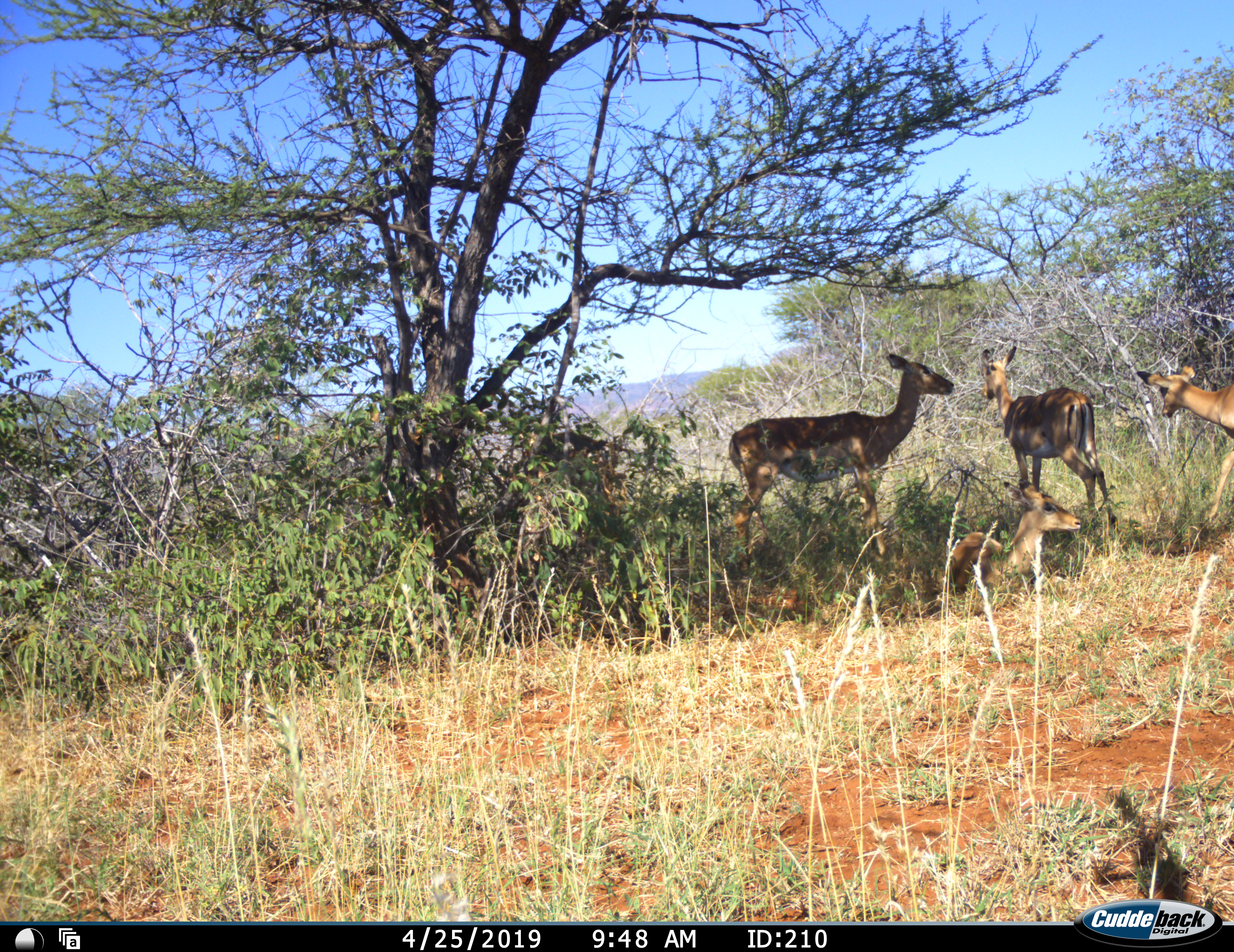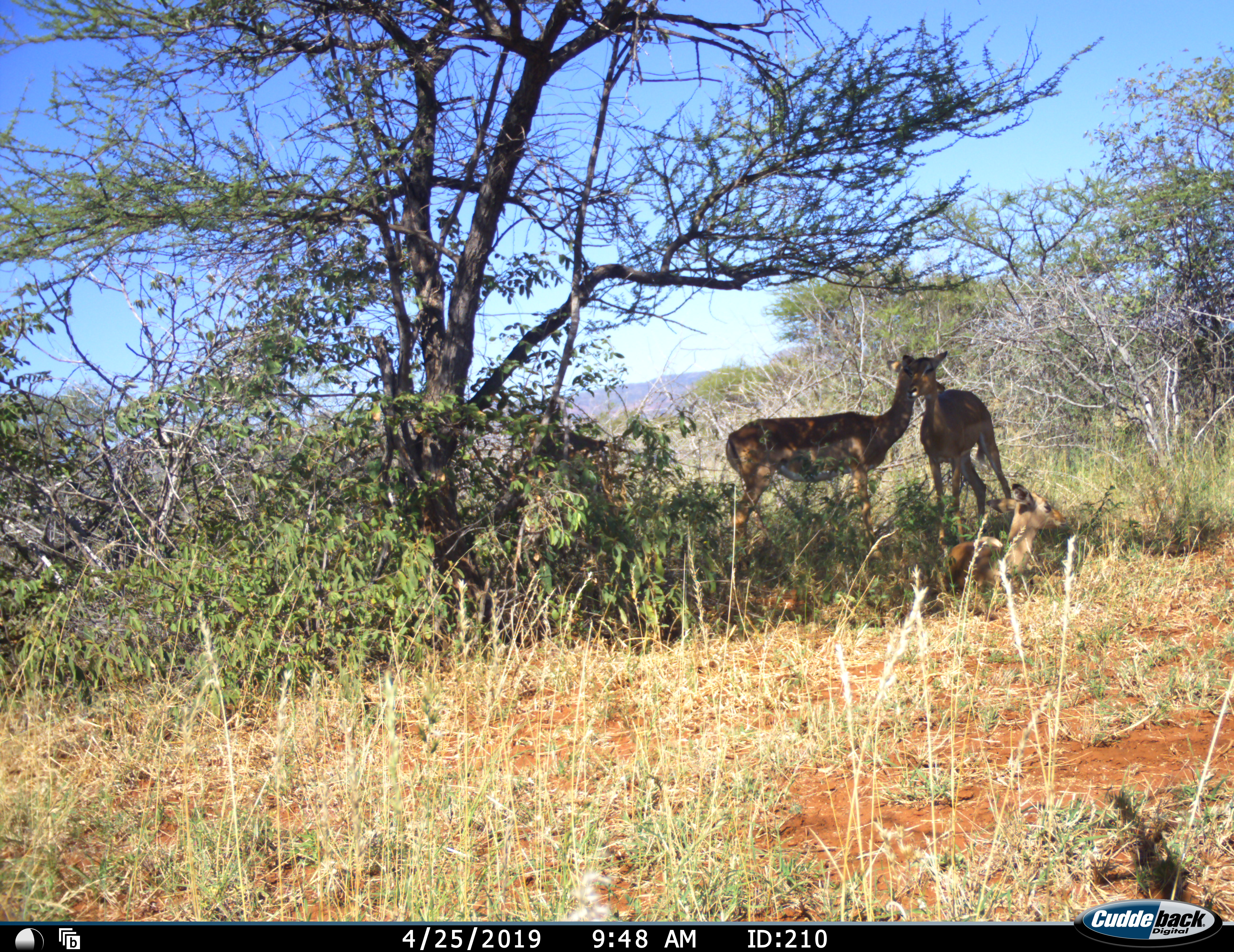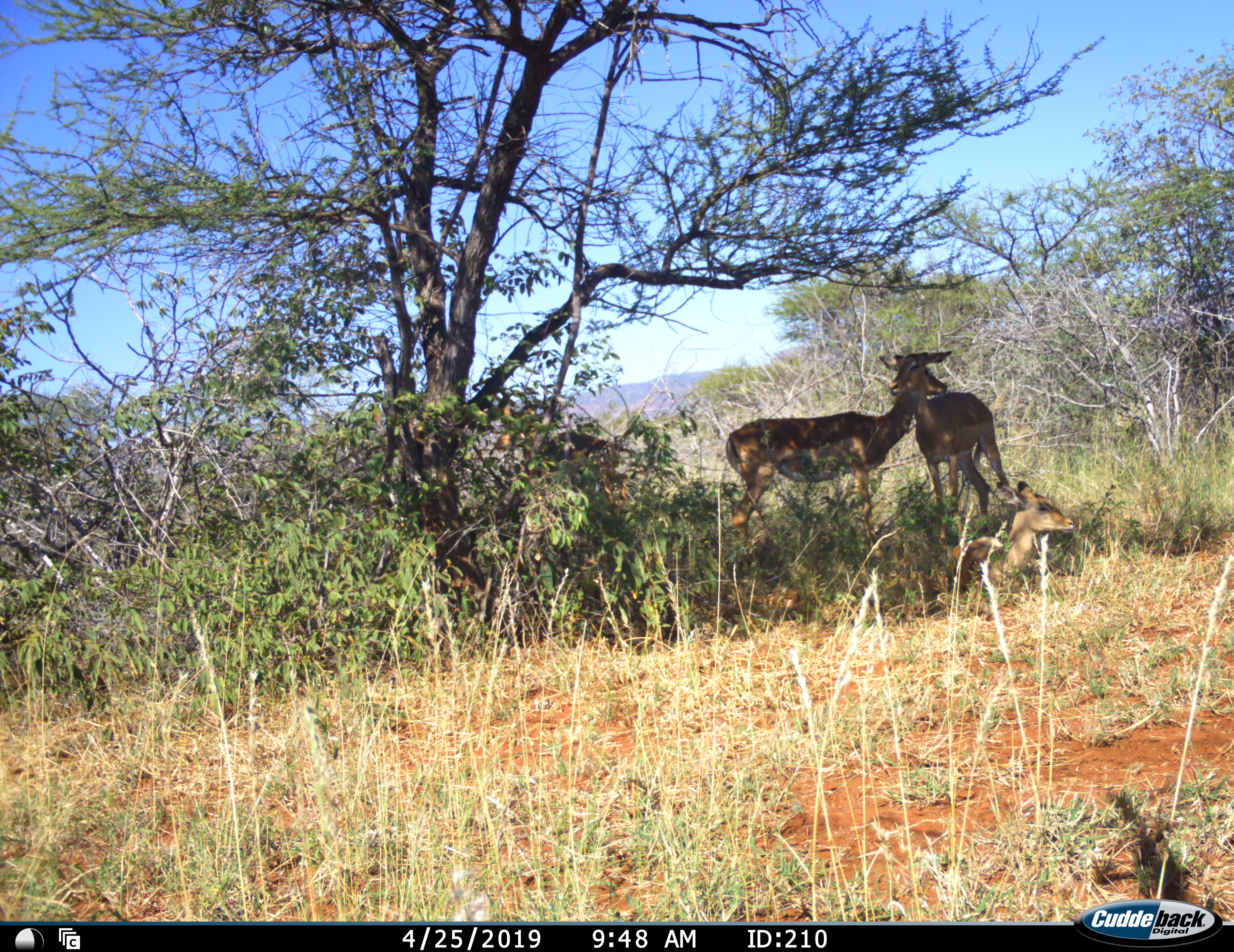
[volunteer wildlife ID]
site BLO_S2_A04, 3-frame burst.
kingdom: Animalia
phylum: Chordata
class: Mammalia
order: Artiodactyla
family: Bovidae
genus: Aepyceros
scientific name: Aepyceros melampus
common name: impala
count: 4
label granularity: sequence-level